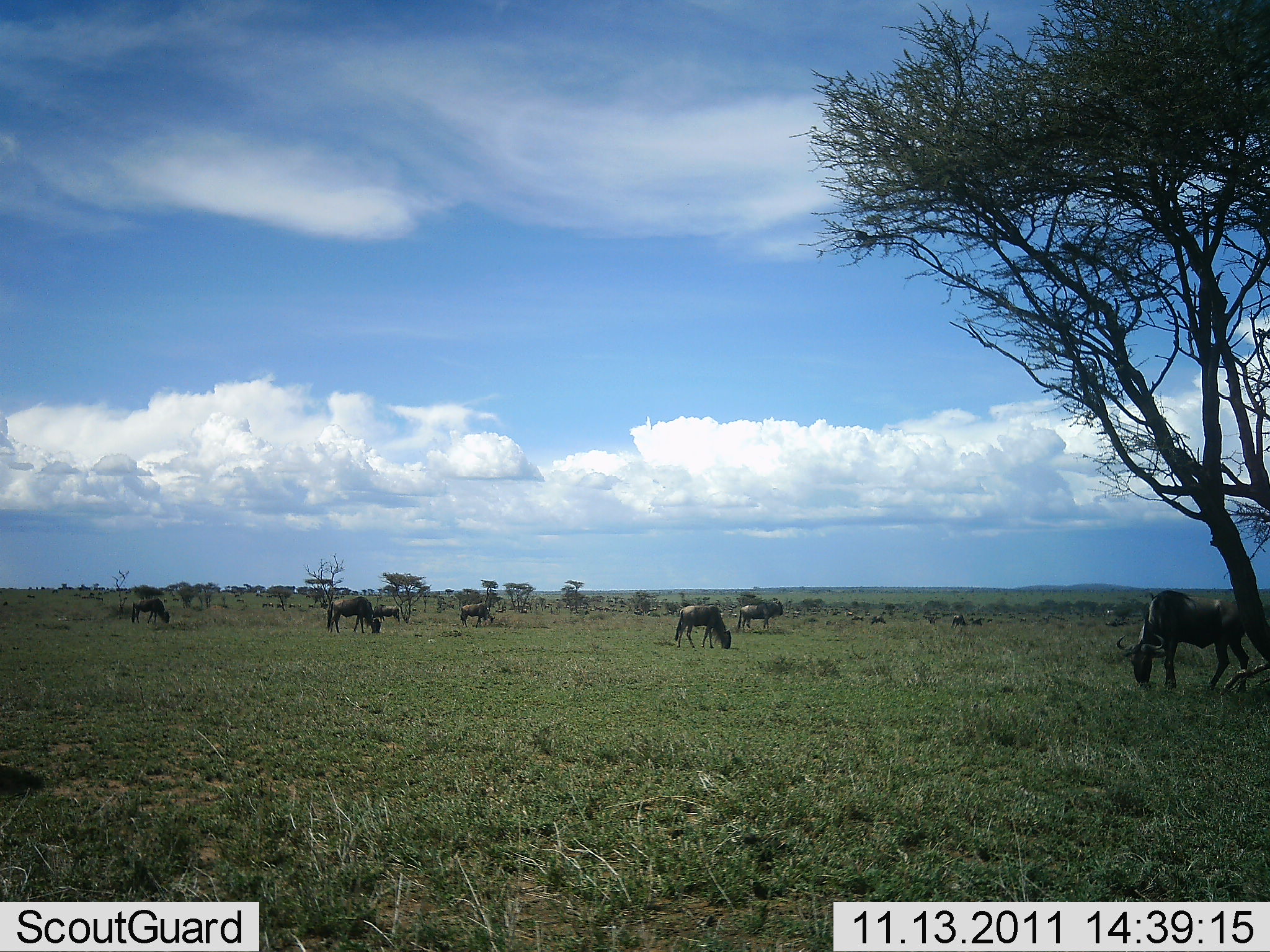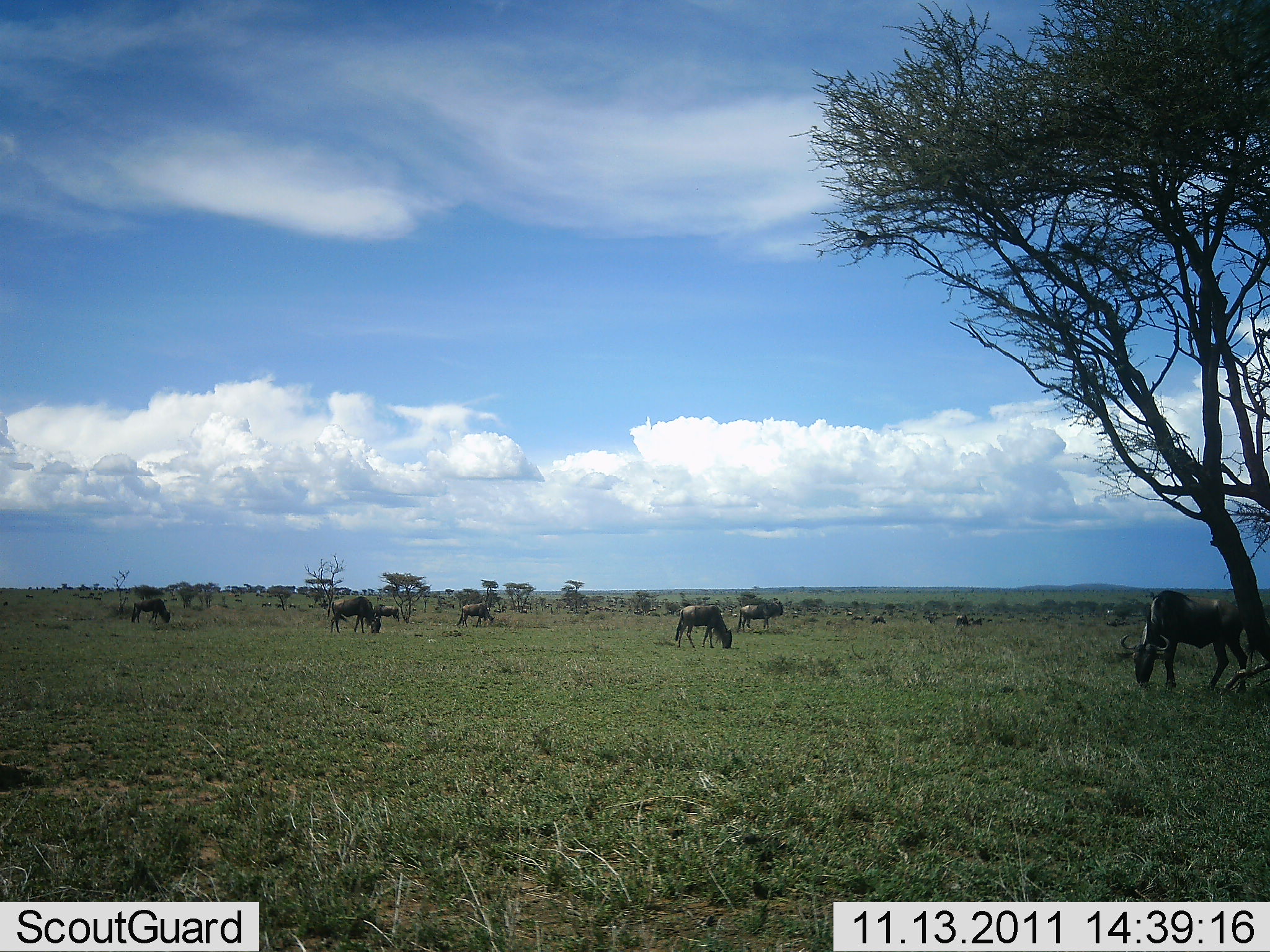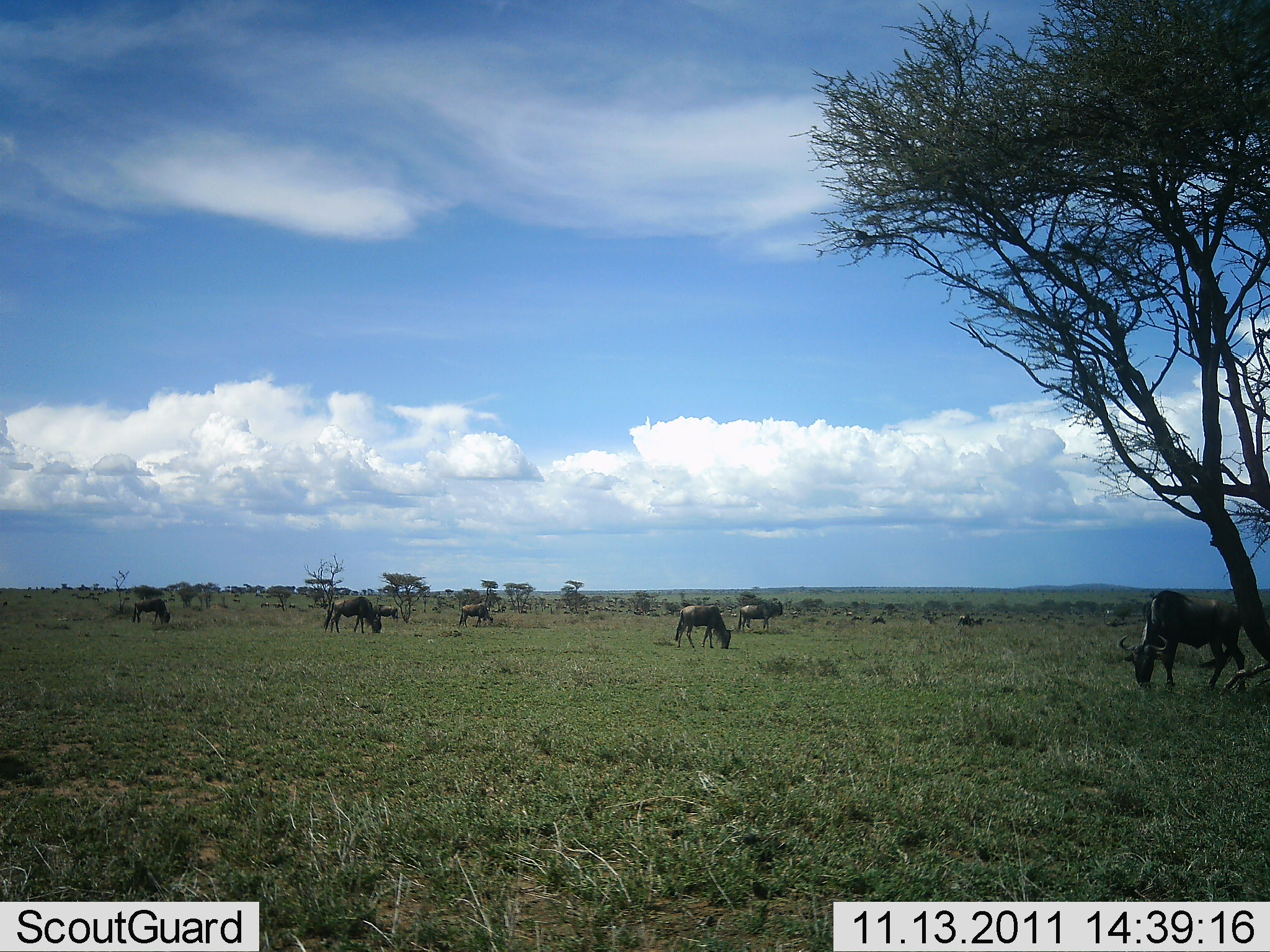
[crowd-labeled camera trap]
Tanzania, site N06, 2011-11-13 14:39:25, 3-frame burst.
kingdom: Animalia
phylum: Chordata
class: Mammalia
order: Artiodactyla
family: Bovidae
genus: Connochaetes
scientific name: Connochaetes taurinus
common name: blue wildebeest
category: wildebeest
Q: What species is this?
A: Wildebeest (blue wildebeest) (Connochaetes taurinus).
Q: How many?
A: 11-50.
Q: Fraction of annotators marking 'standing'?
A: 38%.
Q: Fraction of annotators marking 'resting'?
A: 0%.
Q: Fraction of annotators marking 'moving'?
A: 8%.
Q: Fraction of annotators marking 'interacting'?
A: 0%.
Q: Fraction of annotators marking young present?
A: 8%.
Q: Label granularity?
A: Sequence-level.